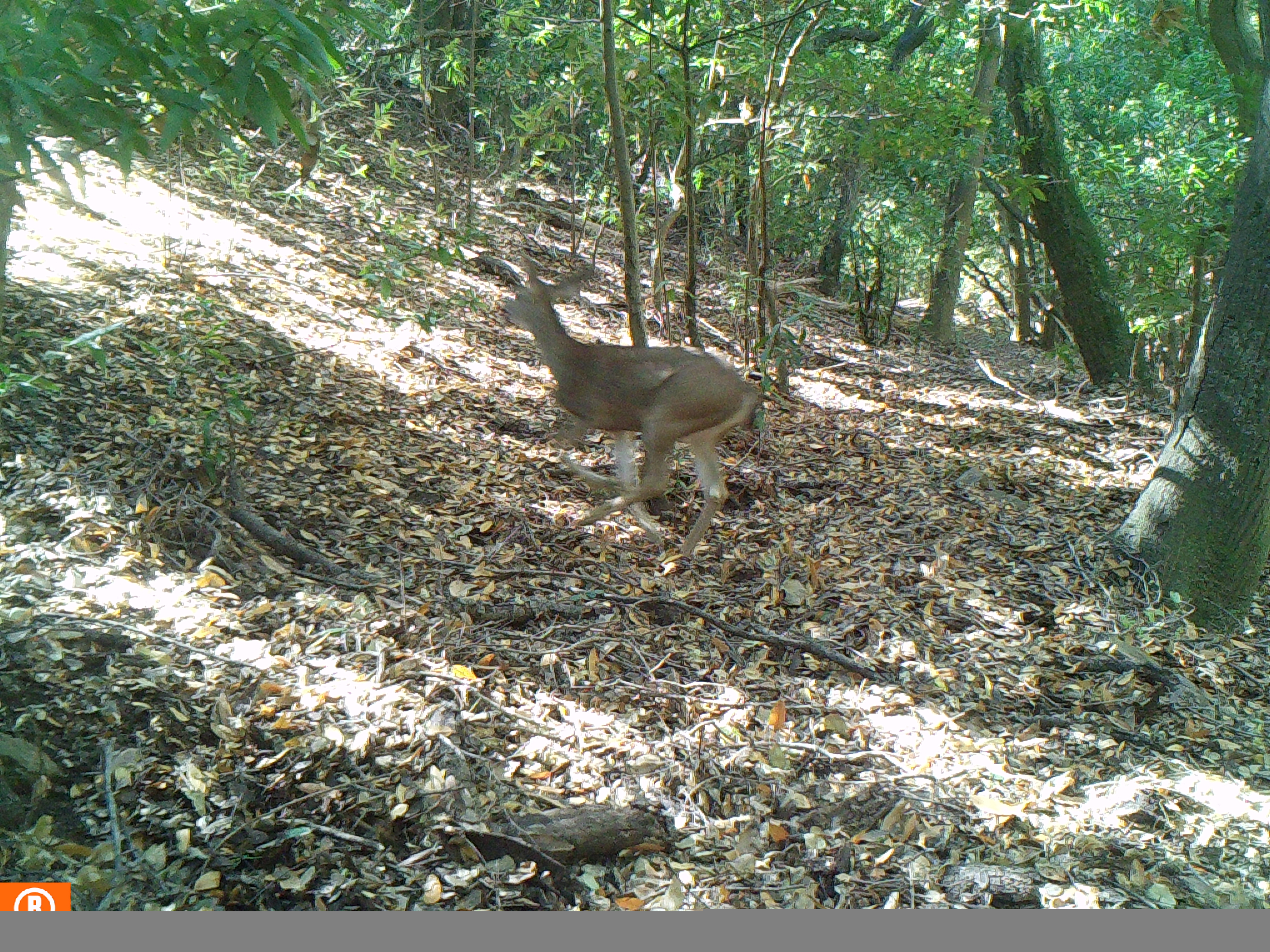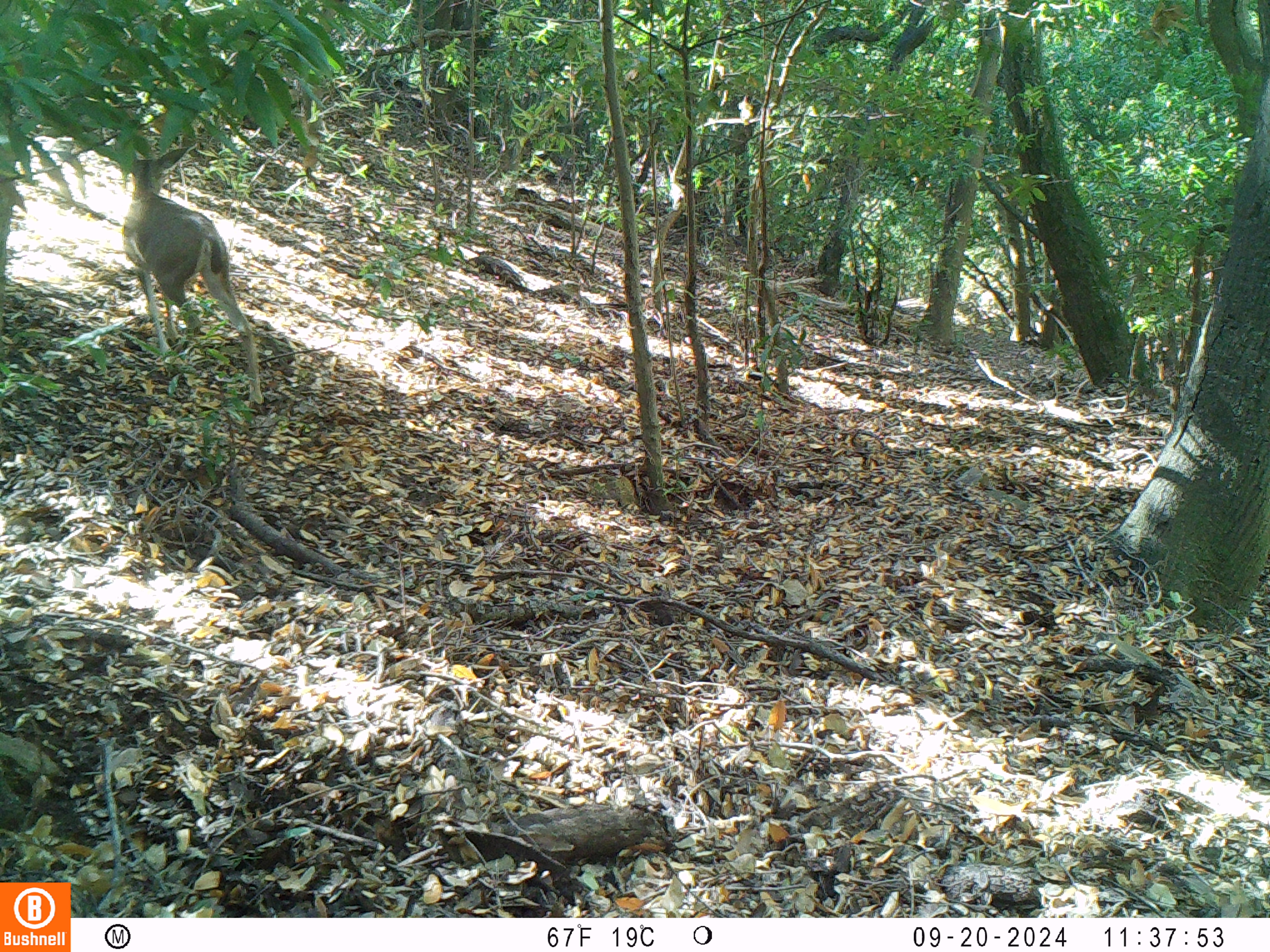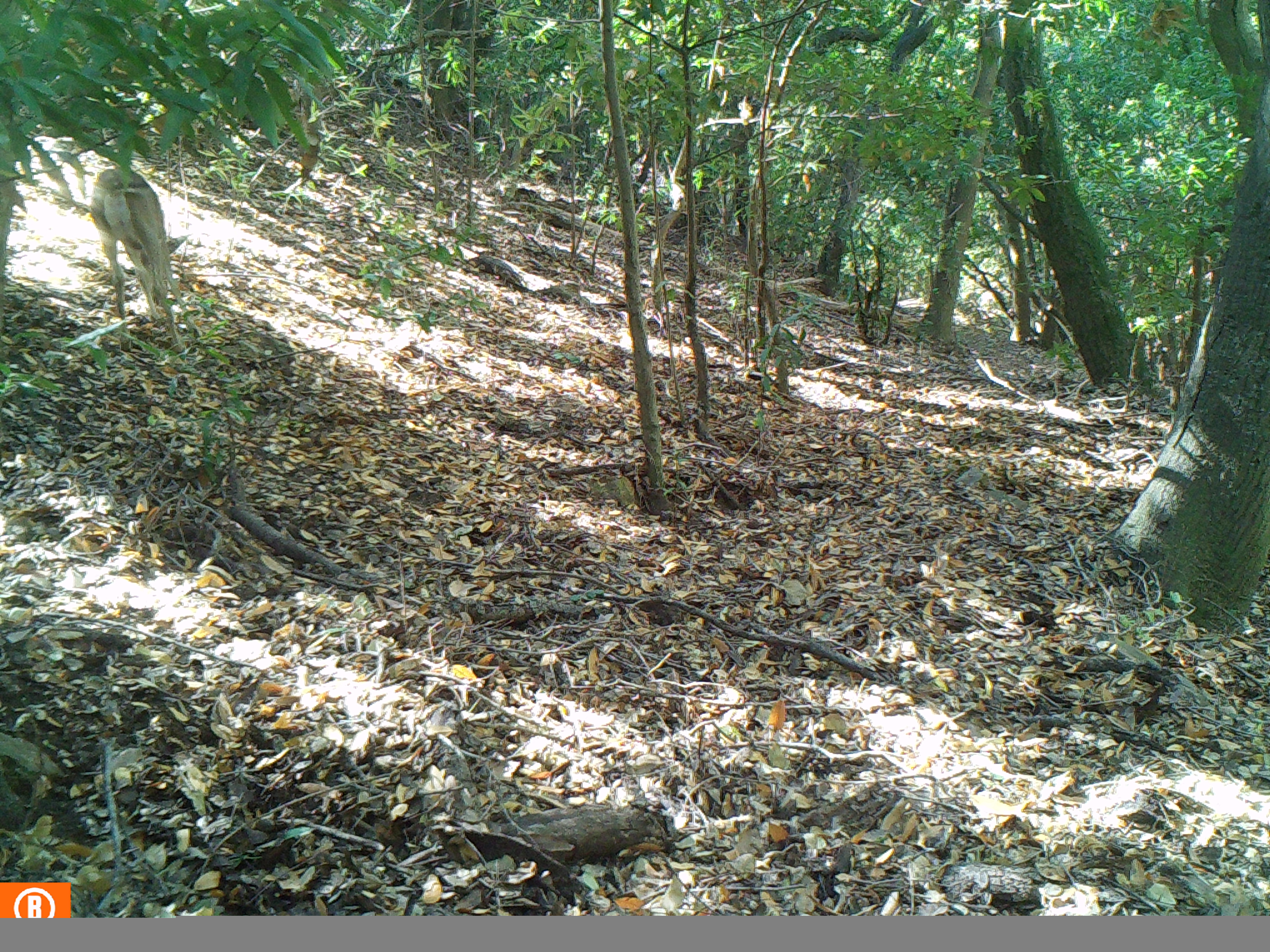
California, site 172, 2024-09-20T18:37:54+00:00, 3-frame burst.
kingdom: Animalia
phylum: Chordata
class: Mammalia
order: Artiodactyla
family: Cervidae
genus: Odocoileus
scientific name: Odocoileus hemionus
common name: mule deer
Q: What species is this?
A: Mule deer (Odocoileus hemionus).